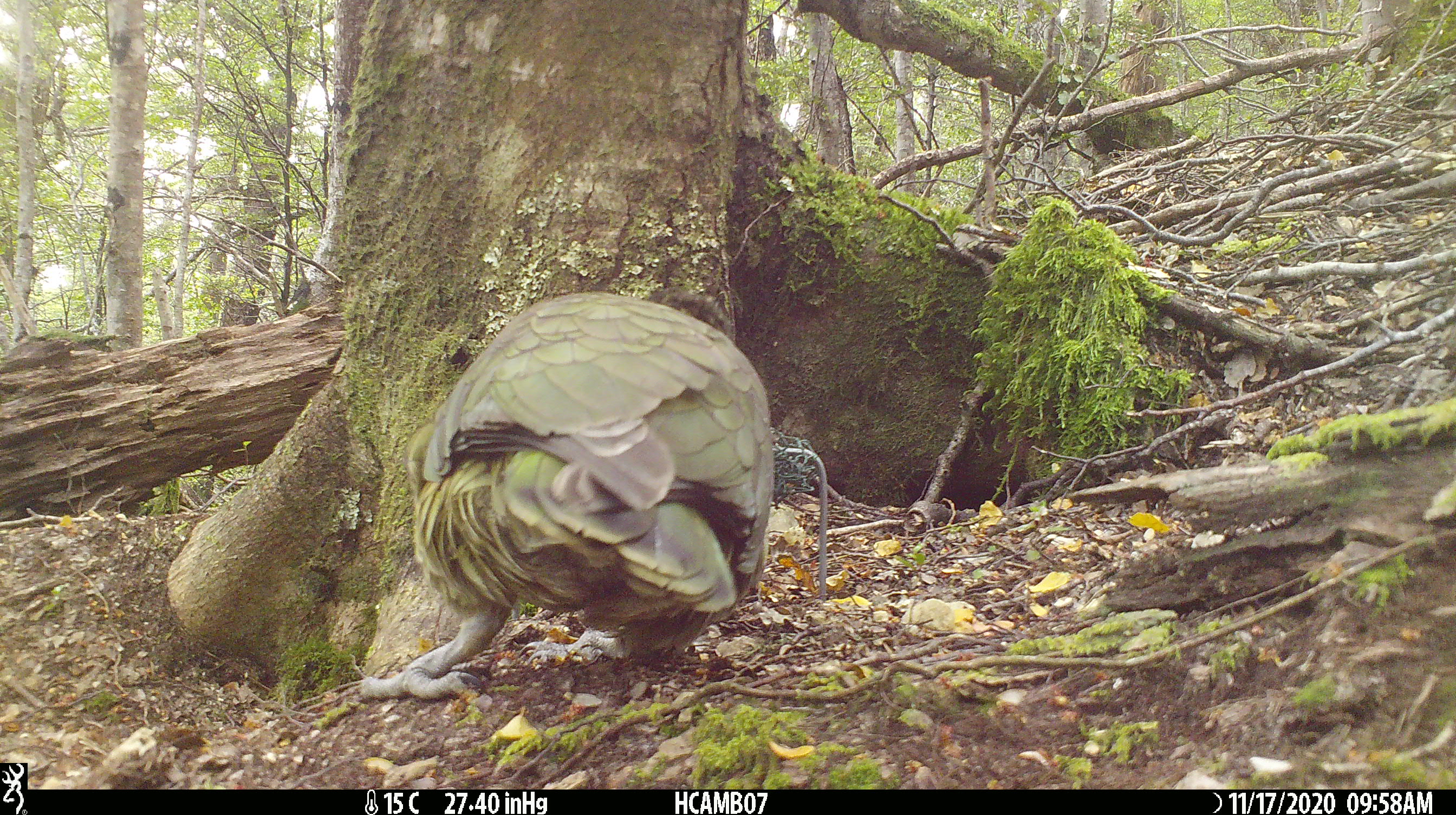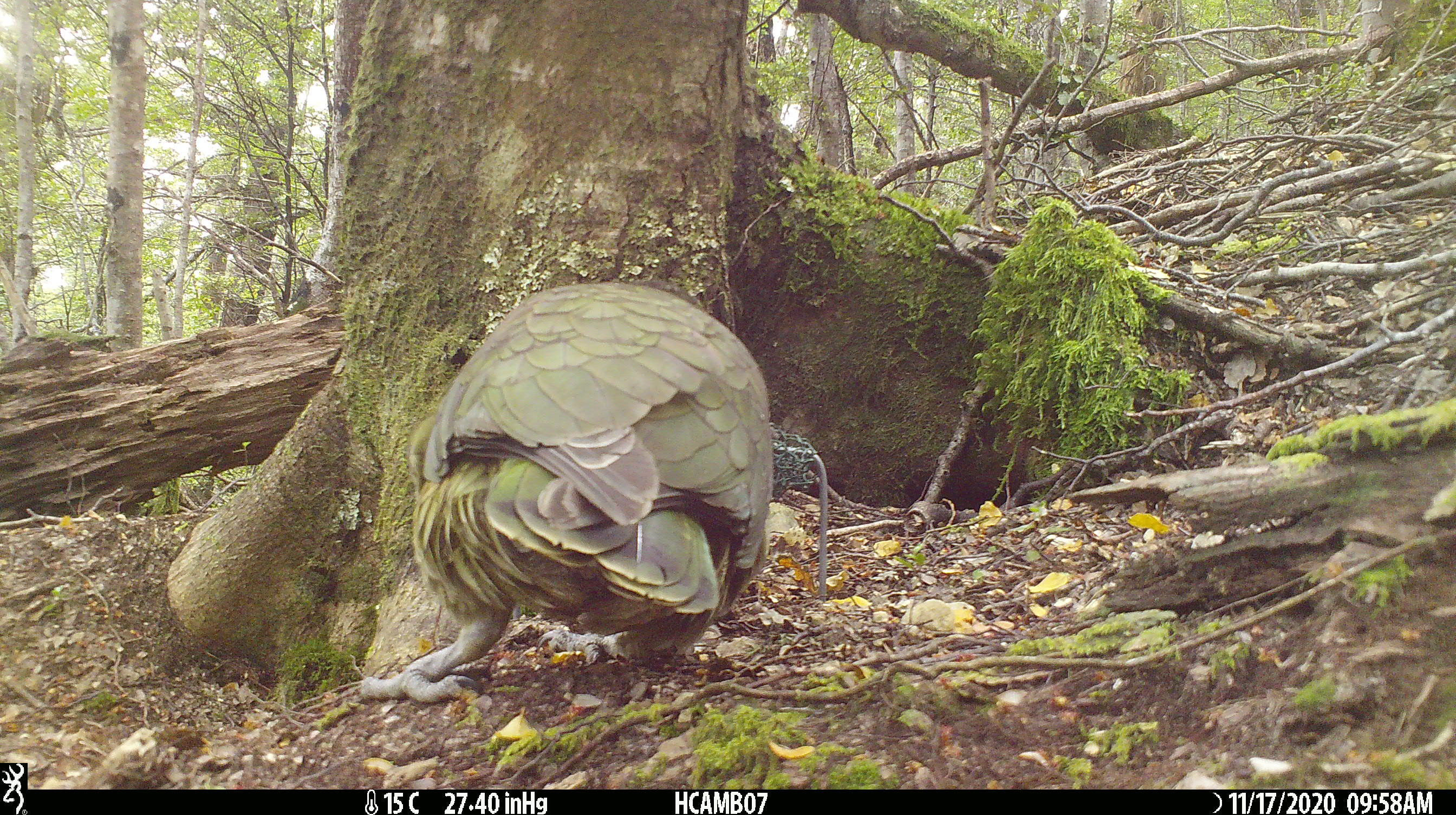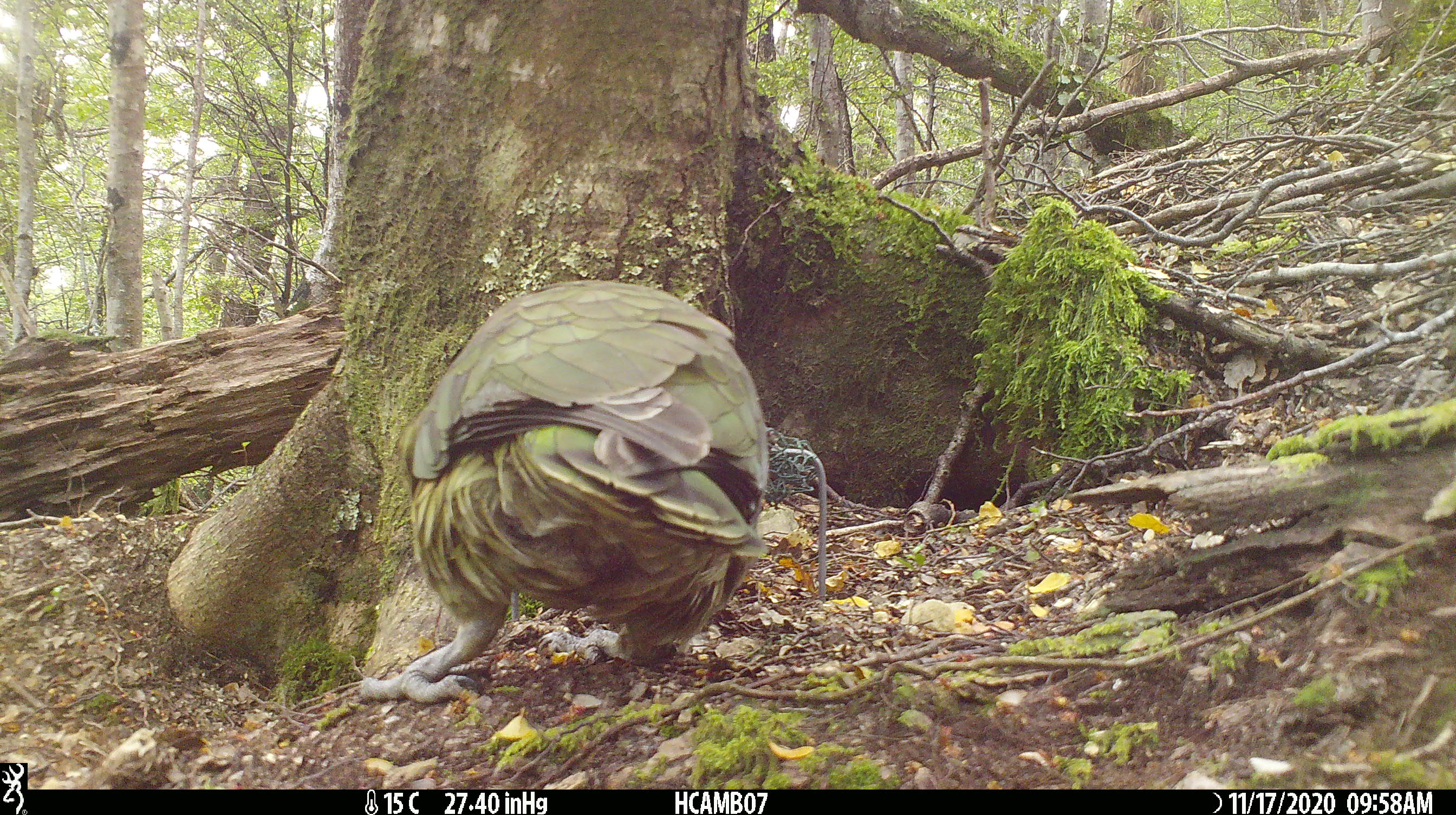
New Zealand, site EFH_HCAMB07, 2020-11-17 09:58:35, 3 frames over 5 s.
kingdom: Animalia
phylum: Chordata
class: Aves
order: Psittaciformes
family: Strigopidae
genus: Nestor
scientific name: Nestor notabilis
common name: kea